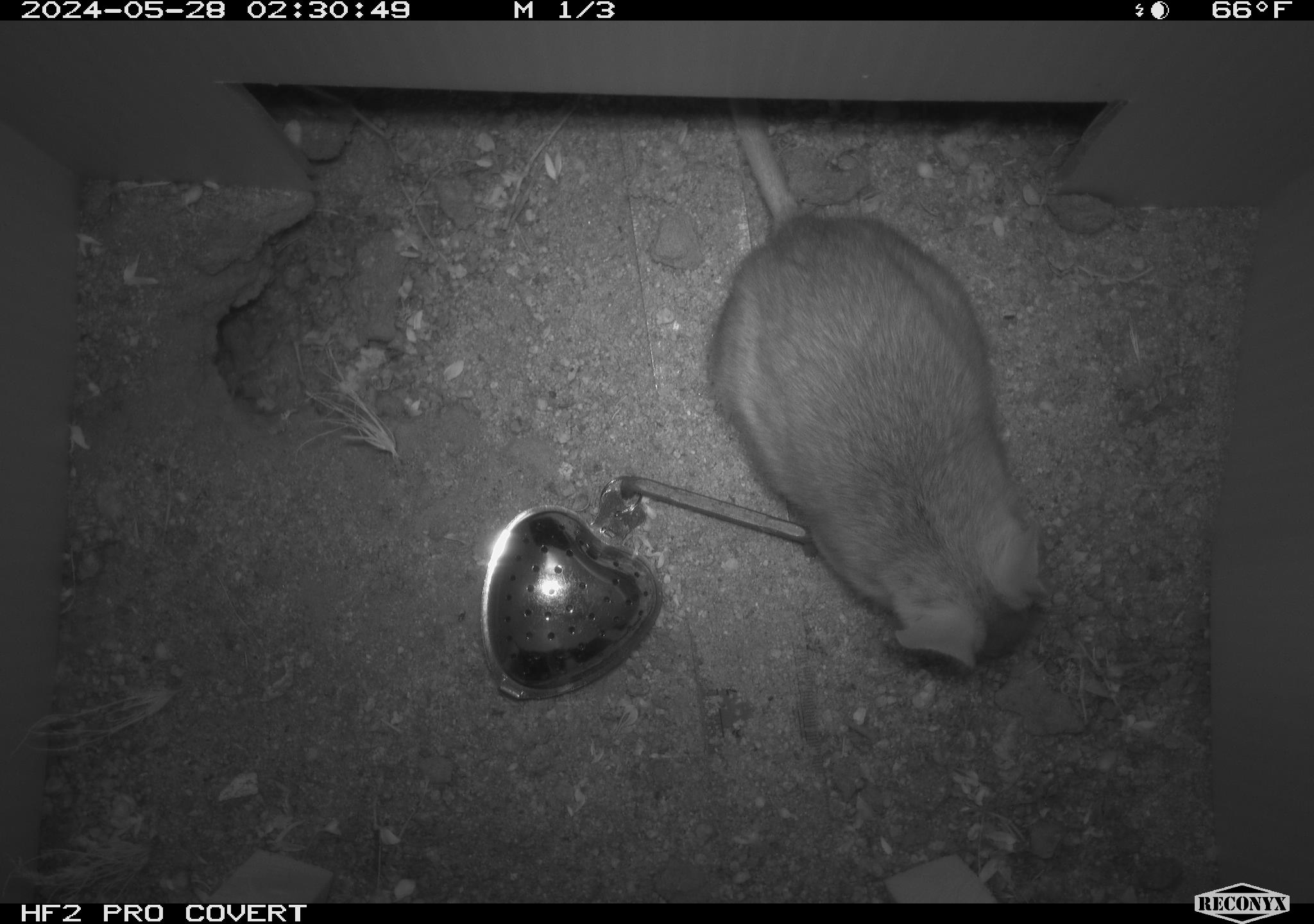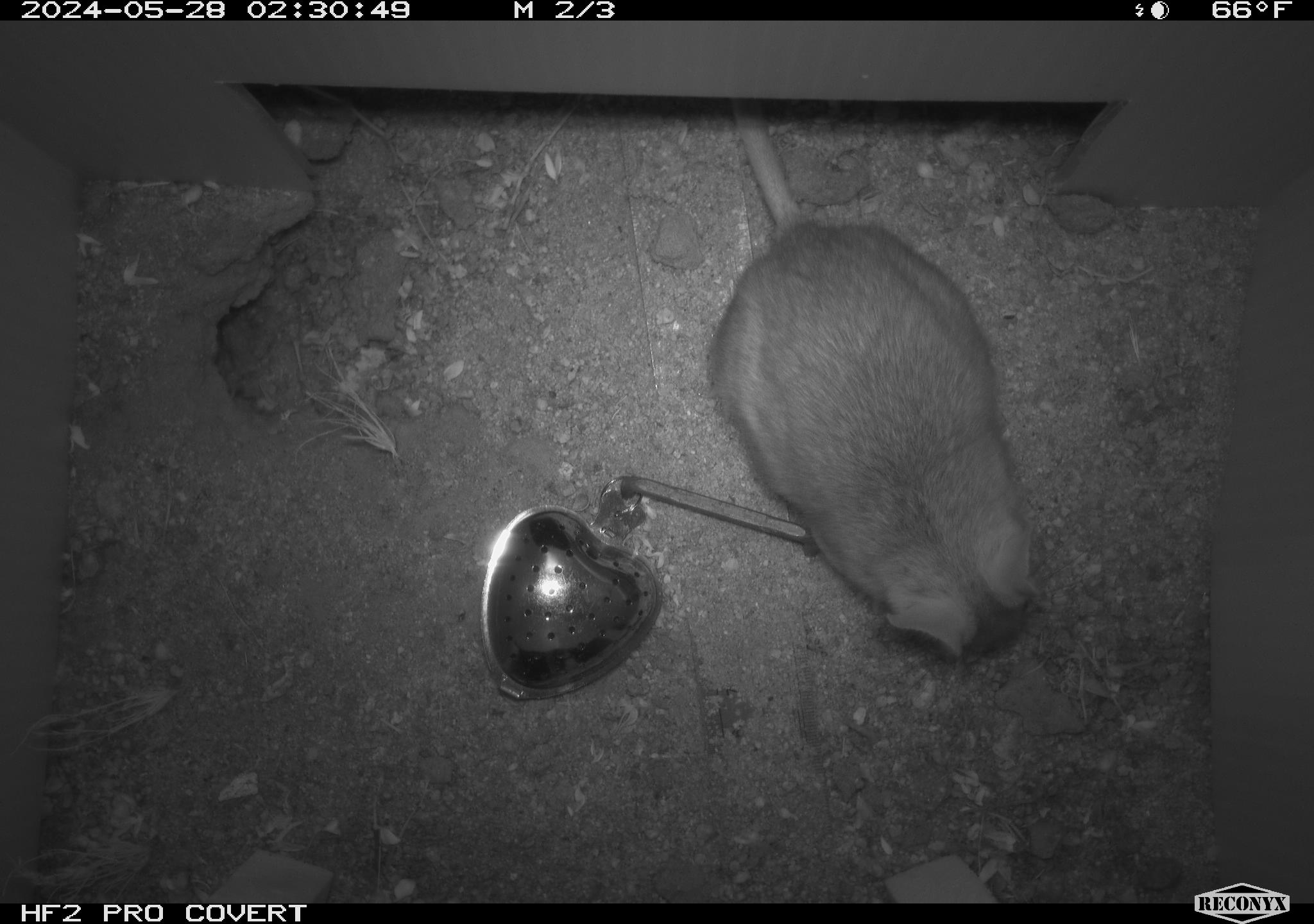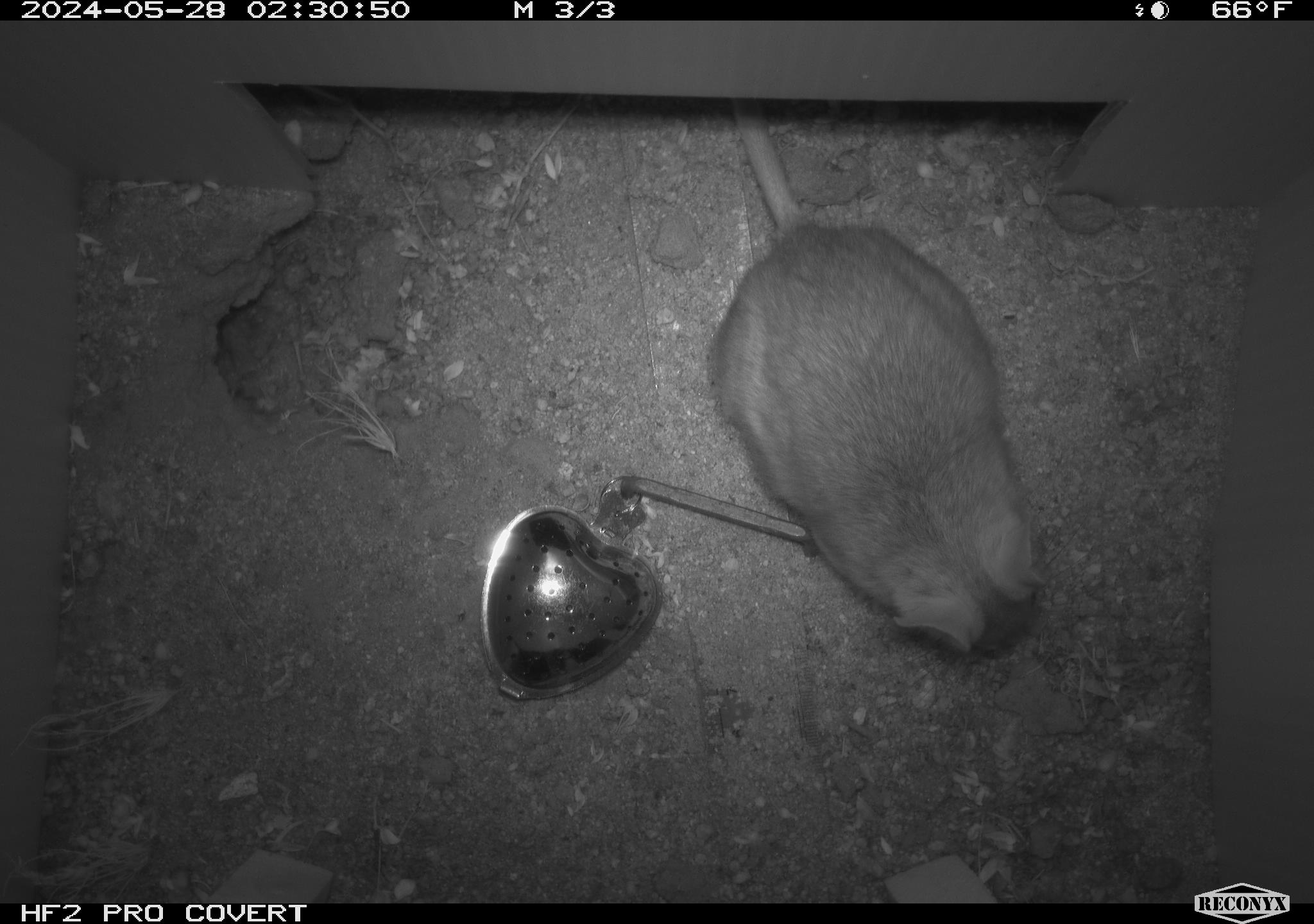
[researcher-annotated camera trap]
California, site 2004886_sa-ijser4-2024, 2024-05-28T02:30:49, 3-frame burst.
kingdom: Animalia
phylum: Chordata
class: Mammalia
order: Rodentia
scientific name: Rodentia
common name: woodrat or rat or mouse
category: woodrat or rat or mouse species